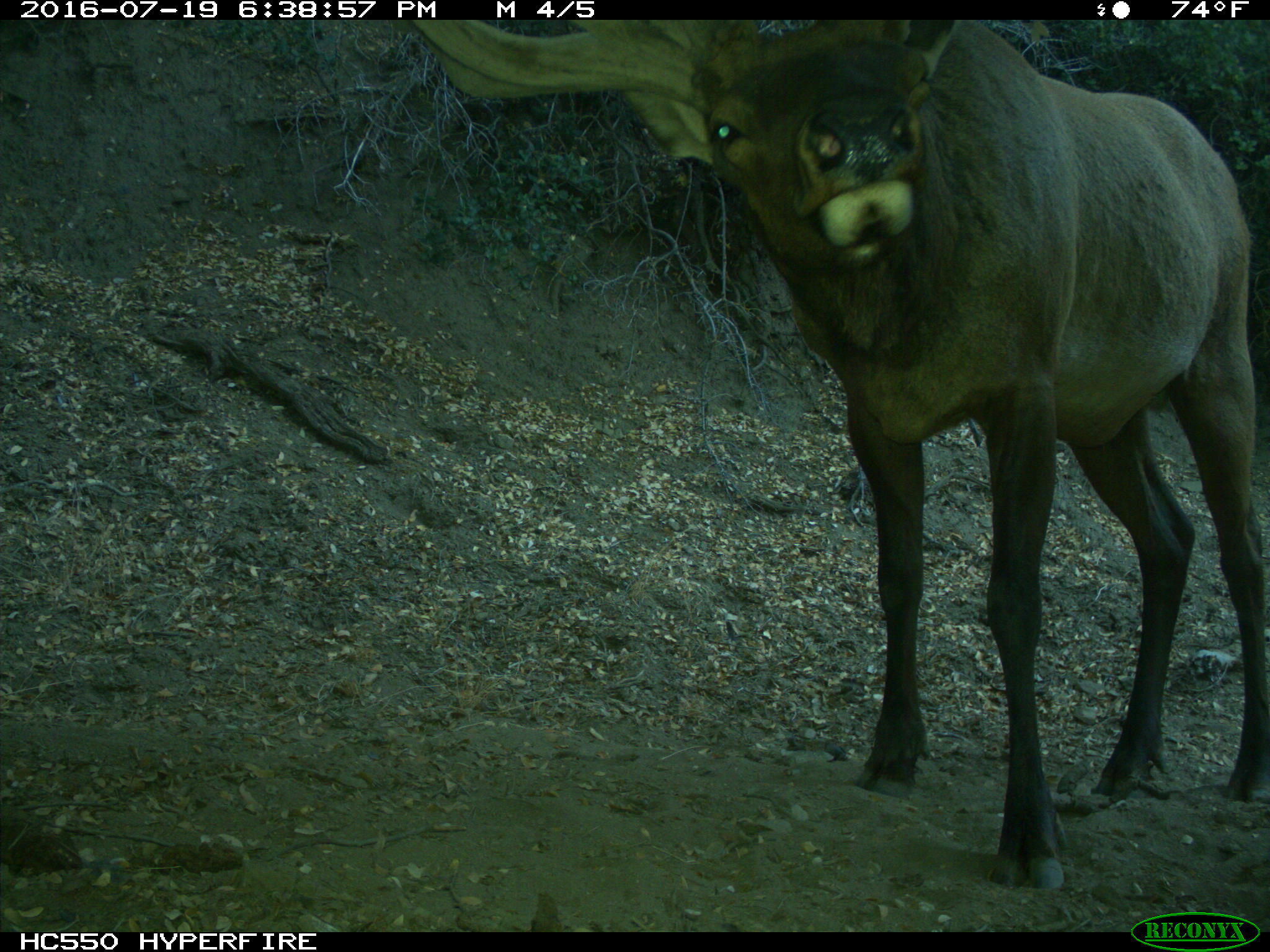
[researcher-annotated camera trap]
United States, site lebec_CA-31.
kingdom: Animalia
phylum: Chordata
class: Mammalia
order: Artiodactyla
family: Cervidae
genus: Cervus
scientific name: Cervus canadensis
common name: elk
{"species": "Cervus canadensis (elk)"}